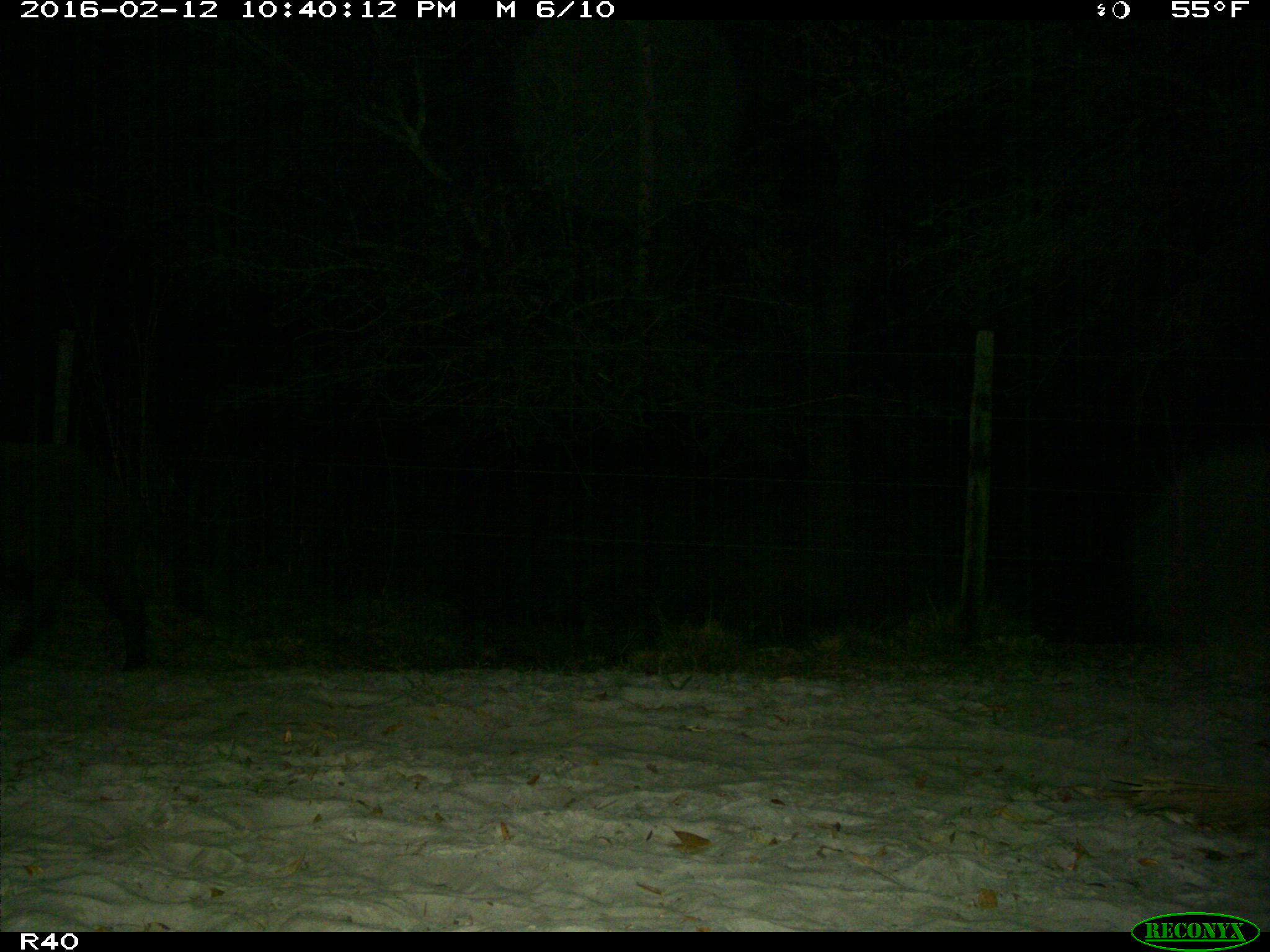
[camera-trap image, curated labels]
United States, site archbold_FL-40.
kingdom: Animalia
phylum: Chordata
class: Mammalia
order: Artiodactyla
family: Suidae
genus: Sus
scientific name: Sus scrofa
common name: wild boar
Sus scrofa (wild boar).